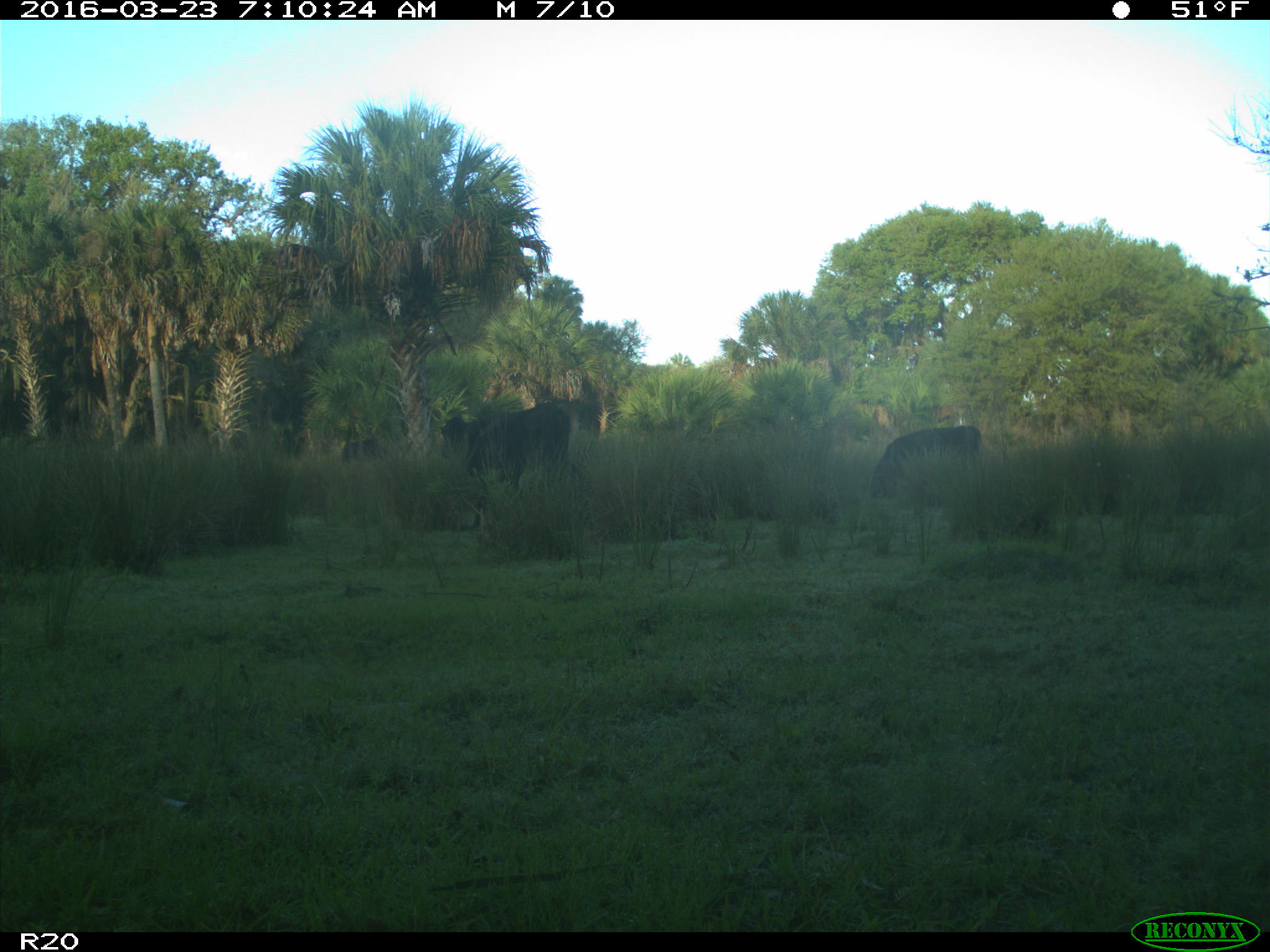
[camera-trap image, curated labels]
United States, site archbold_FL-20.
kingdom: Animalia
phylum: Chordata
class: Mammalia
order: Artiodactyla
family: Bovidae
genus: Bos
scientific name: Bos taurus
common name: domestic cow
Bos taurus (domestic cow).